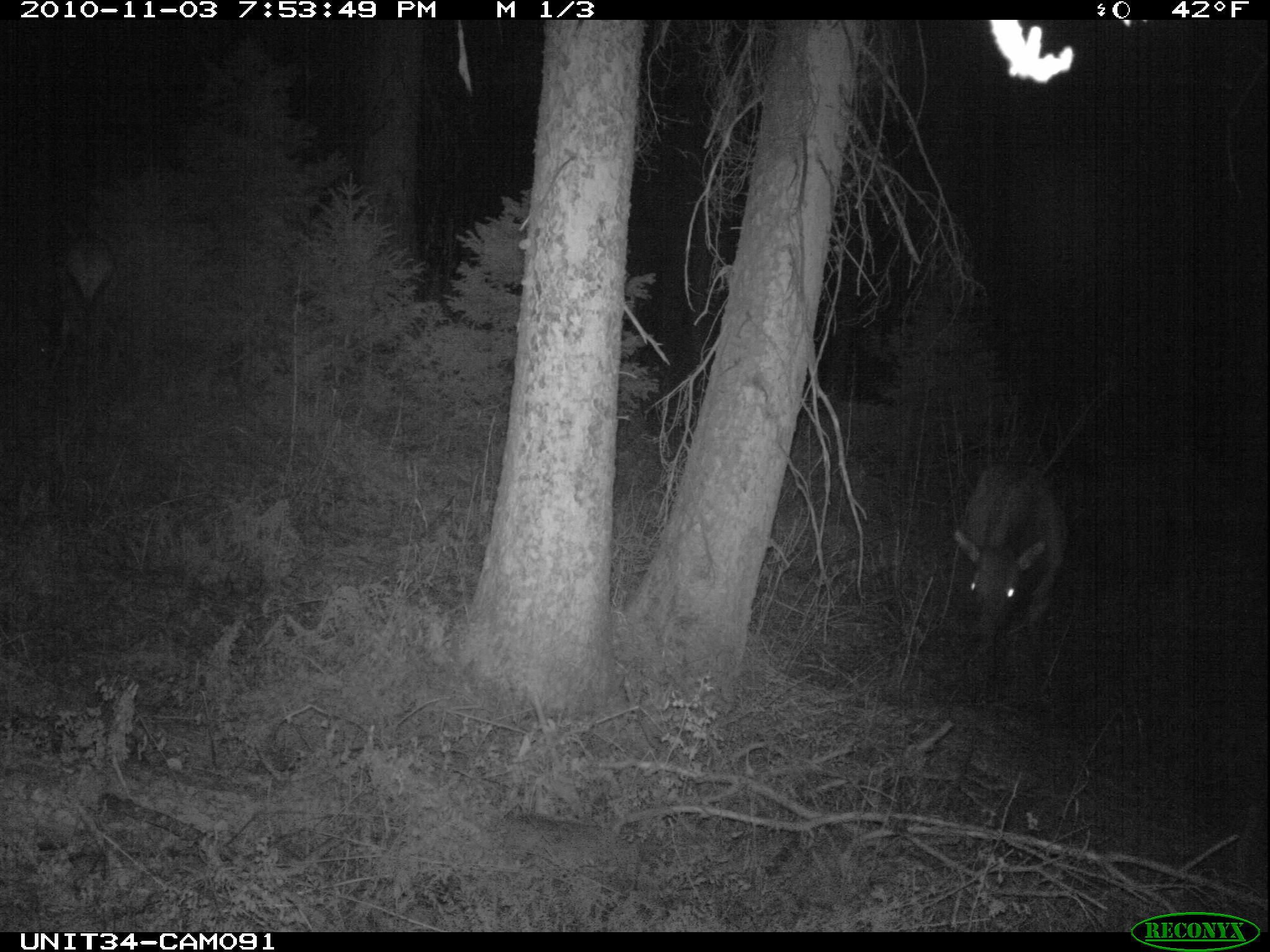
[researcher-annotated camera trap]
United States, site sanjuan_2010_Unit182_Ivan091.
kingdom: Animalia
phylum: Chordata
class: Mammalia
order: Artiodactyla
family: Cervidae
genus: Cervus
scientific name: Cervus elaphus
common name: red deer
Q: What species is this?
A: Cervus elaphus (red deer).